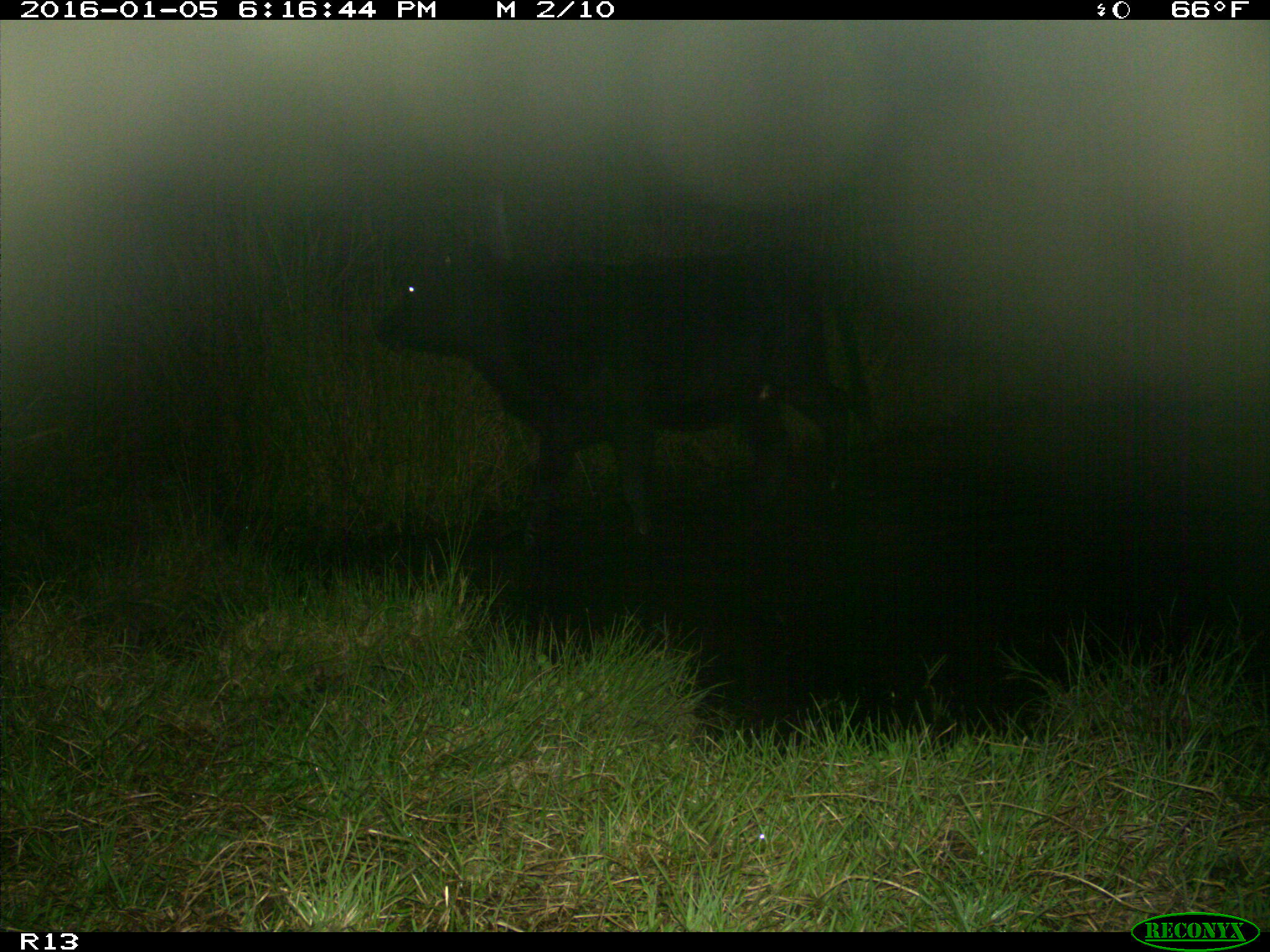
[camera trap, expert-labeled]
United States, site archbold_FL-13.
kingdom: Animalia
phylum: Chordata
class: Mammalia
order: Artiodactyla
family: Bovidae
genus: Bos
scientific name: Bos taurus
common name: domestic cow